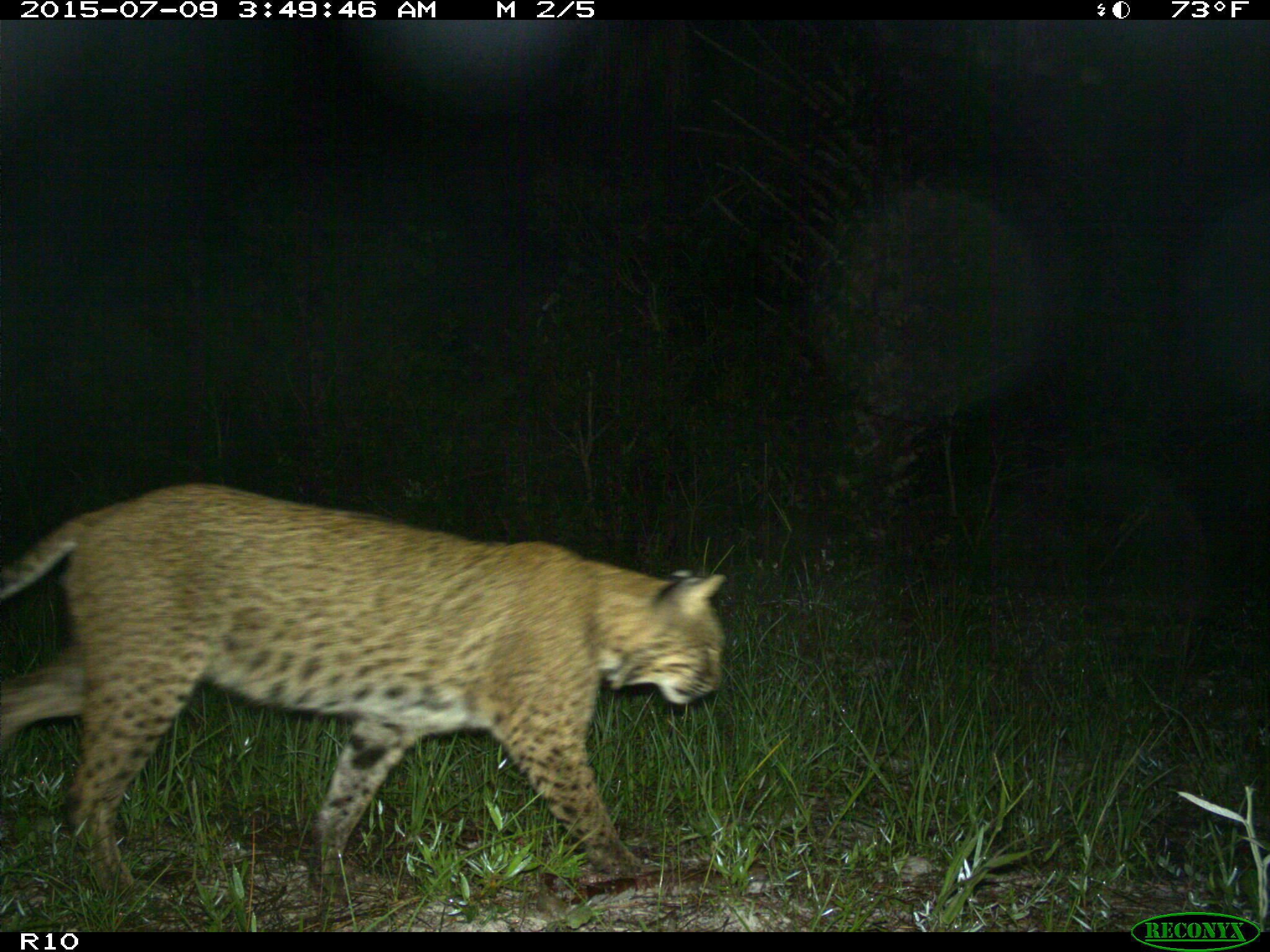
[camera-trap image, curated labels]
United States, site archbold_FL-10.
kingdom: Animalia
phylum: Chordata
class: Mammalia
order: Carnivora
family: Felidae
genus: Lynx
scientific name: Lynx rufus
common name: bobcat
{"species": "Lynx rufus (bobcat)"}